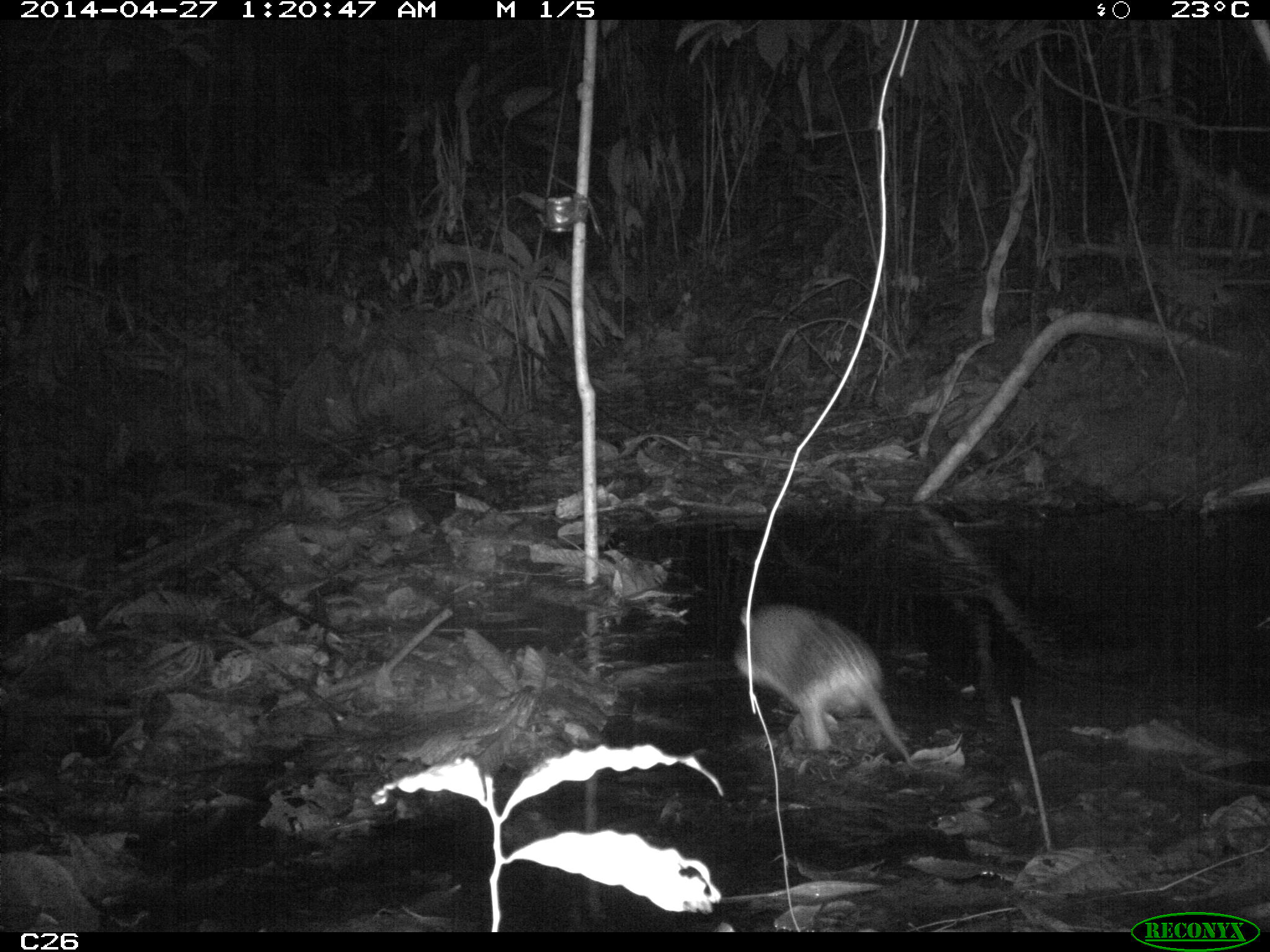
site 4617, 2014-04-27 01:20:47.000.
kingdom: Animalia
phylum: Chordata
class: Mammalia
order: Cingulata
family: Chlamyphoridae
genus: Cabassous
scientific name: Cabassous unicinctus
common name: southern naked-tailed armadillo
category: cabassous unicintus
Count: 1.